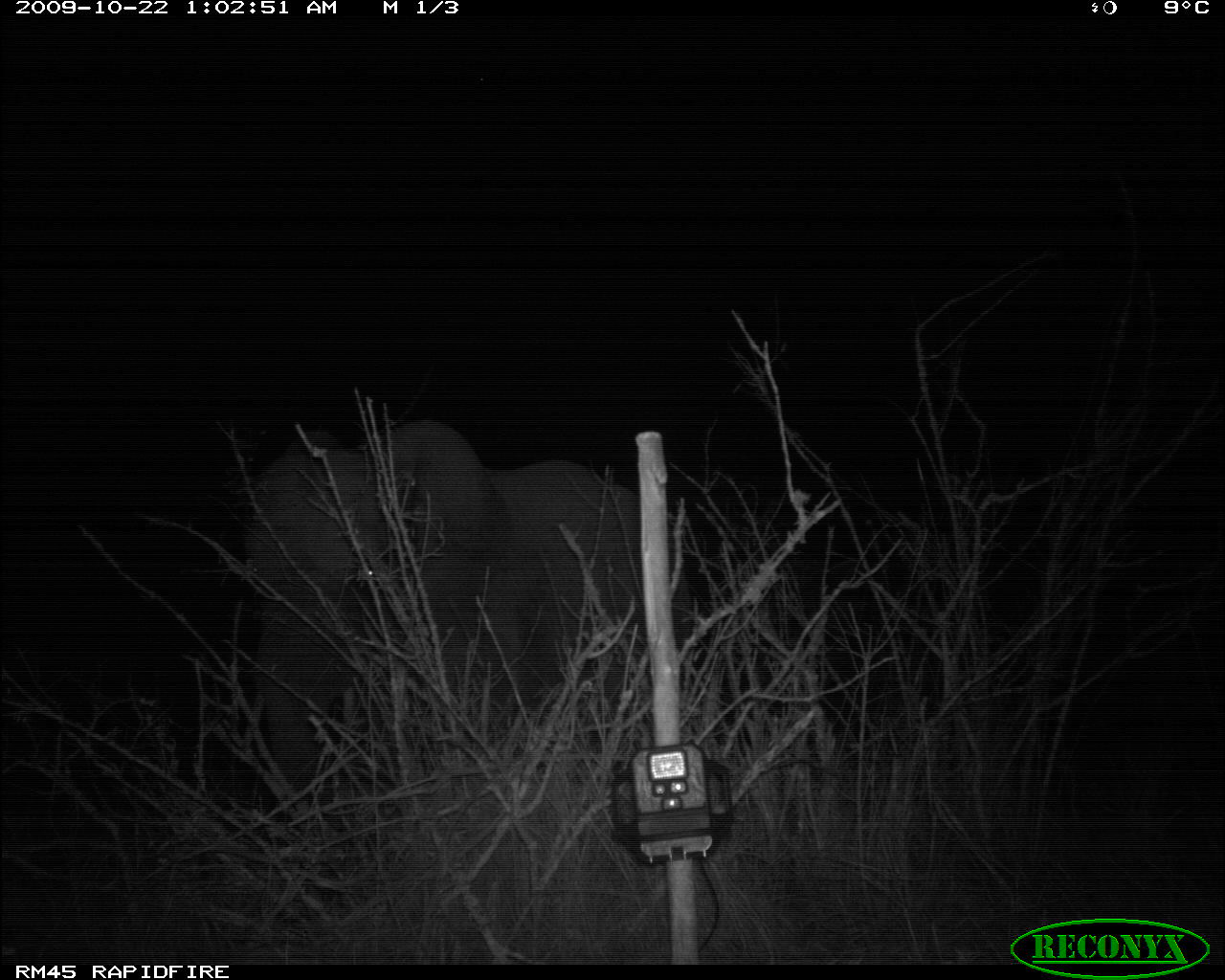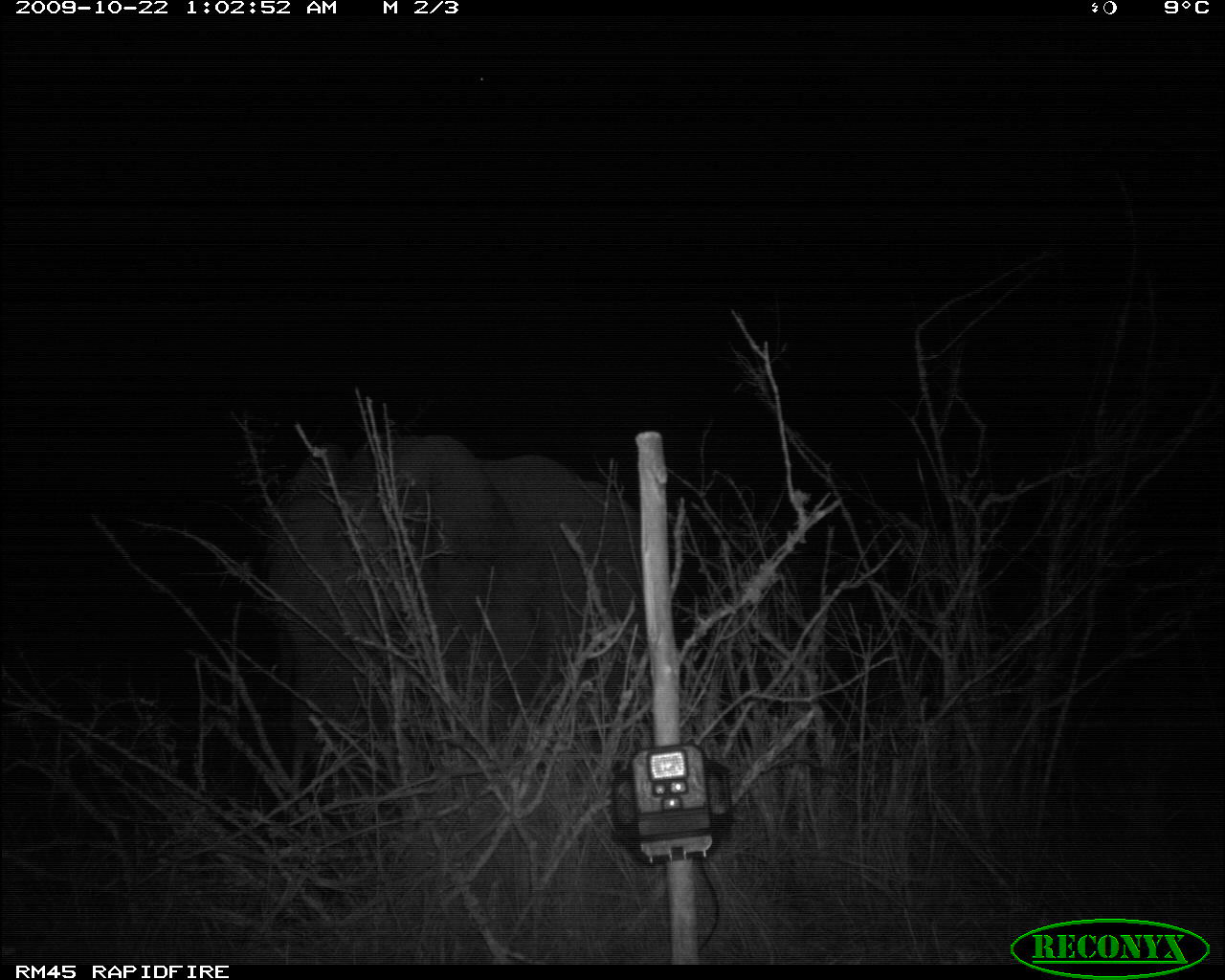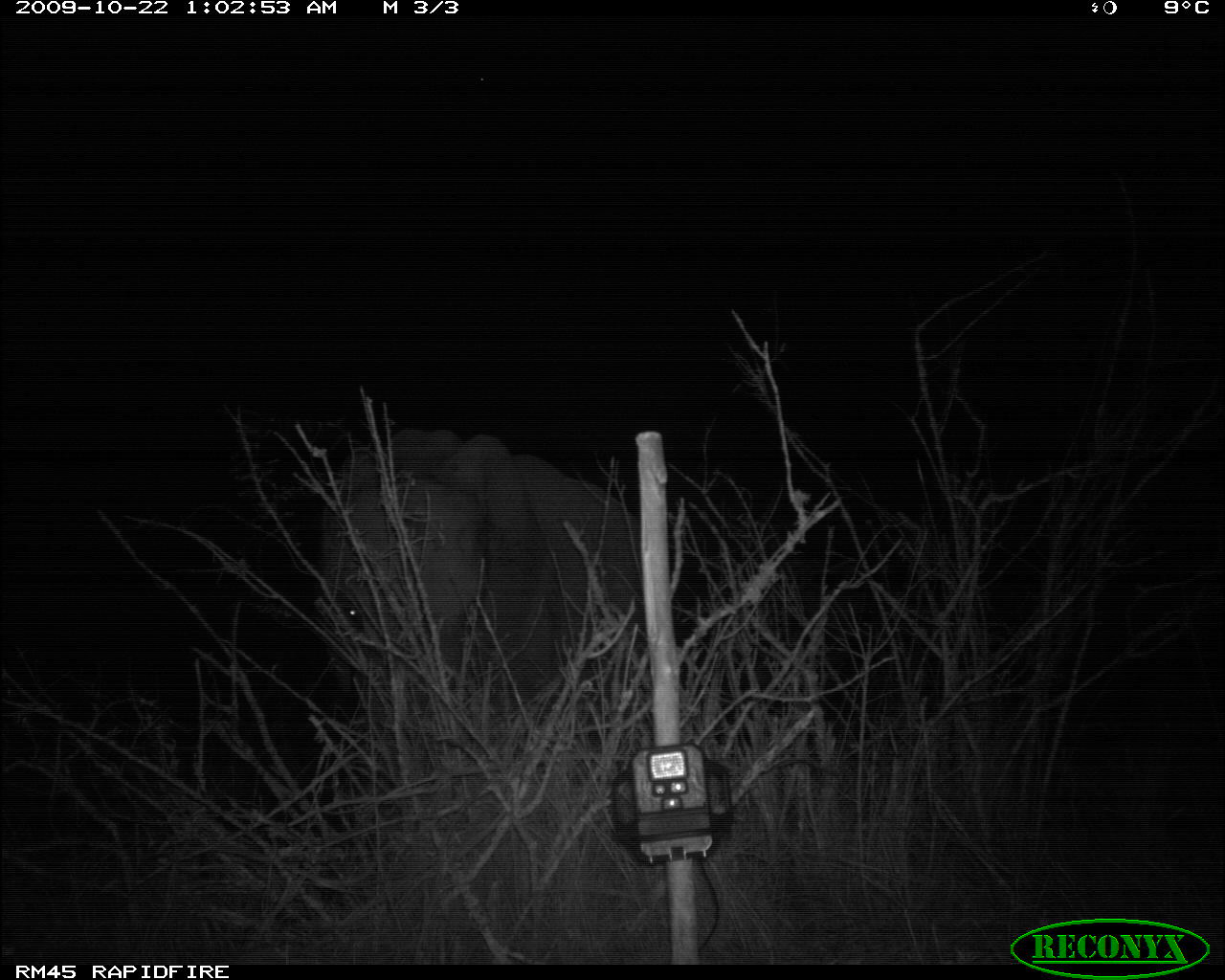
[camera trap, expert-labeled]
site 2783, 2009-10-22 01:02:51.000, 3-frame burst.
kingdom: Animalia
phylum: Chordata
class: Mammalia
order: Proboscidea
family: Elephantidae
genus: Loxodonta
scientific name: Loxodonta africana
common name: african bush elephant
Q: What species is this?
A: Loxodonta africana (african bush elephant).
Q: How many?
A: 1.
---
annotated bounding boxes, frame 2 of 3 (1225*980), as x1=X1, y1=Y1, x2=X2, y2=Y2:
loxodonta africana: x1=265, y1=431, x2=642, y2=777